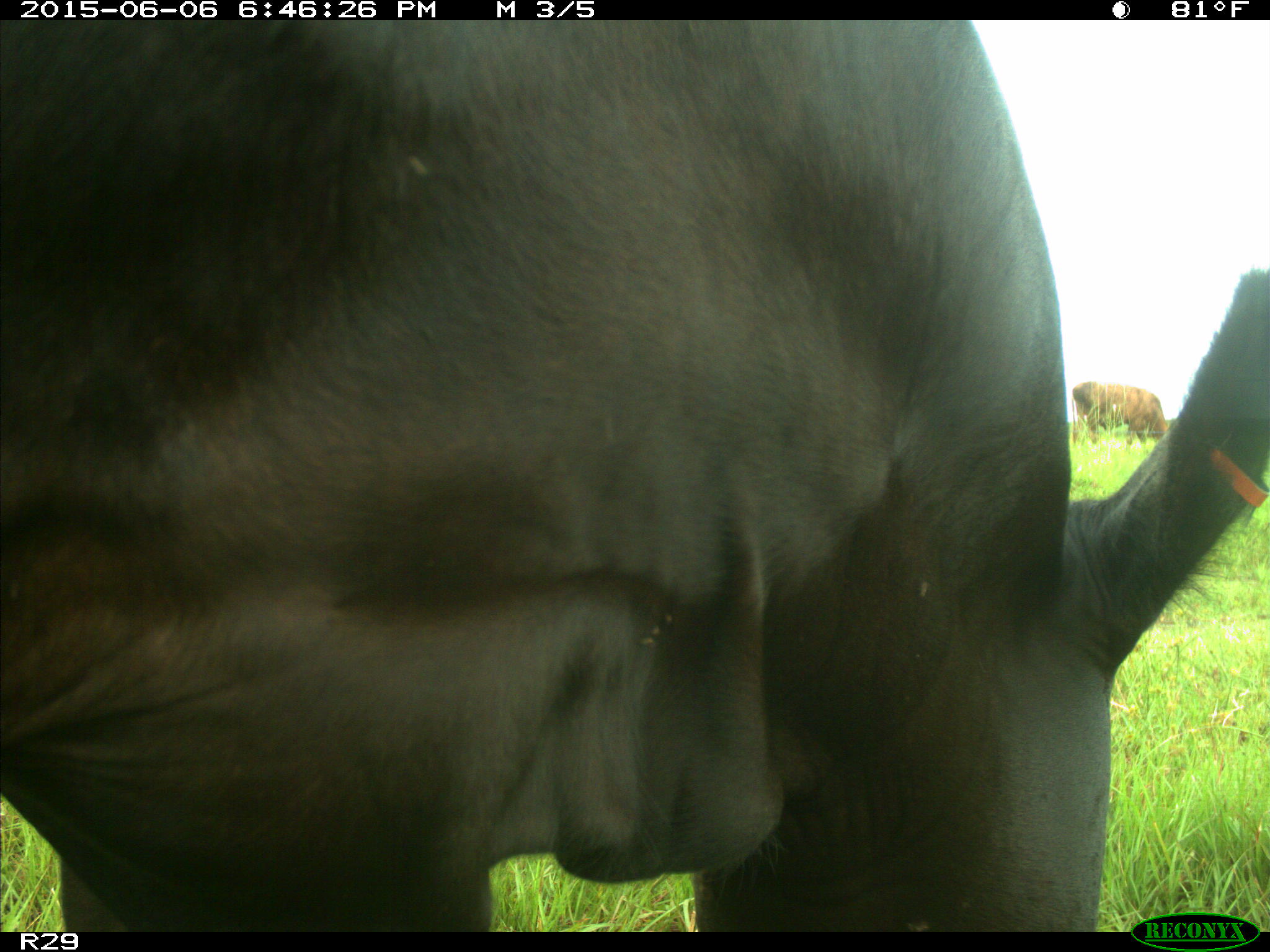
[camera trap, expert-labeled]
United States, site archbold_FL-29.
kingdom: Animalia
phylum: Chordata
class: Mammalia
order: Artiodactyla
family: Bovidae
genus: Bos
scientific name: Bos taurus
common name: domestic cow